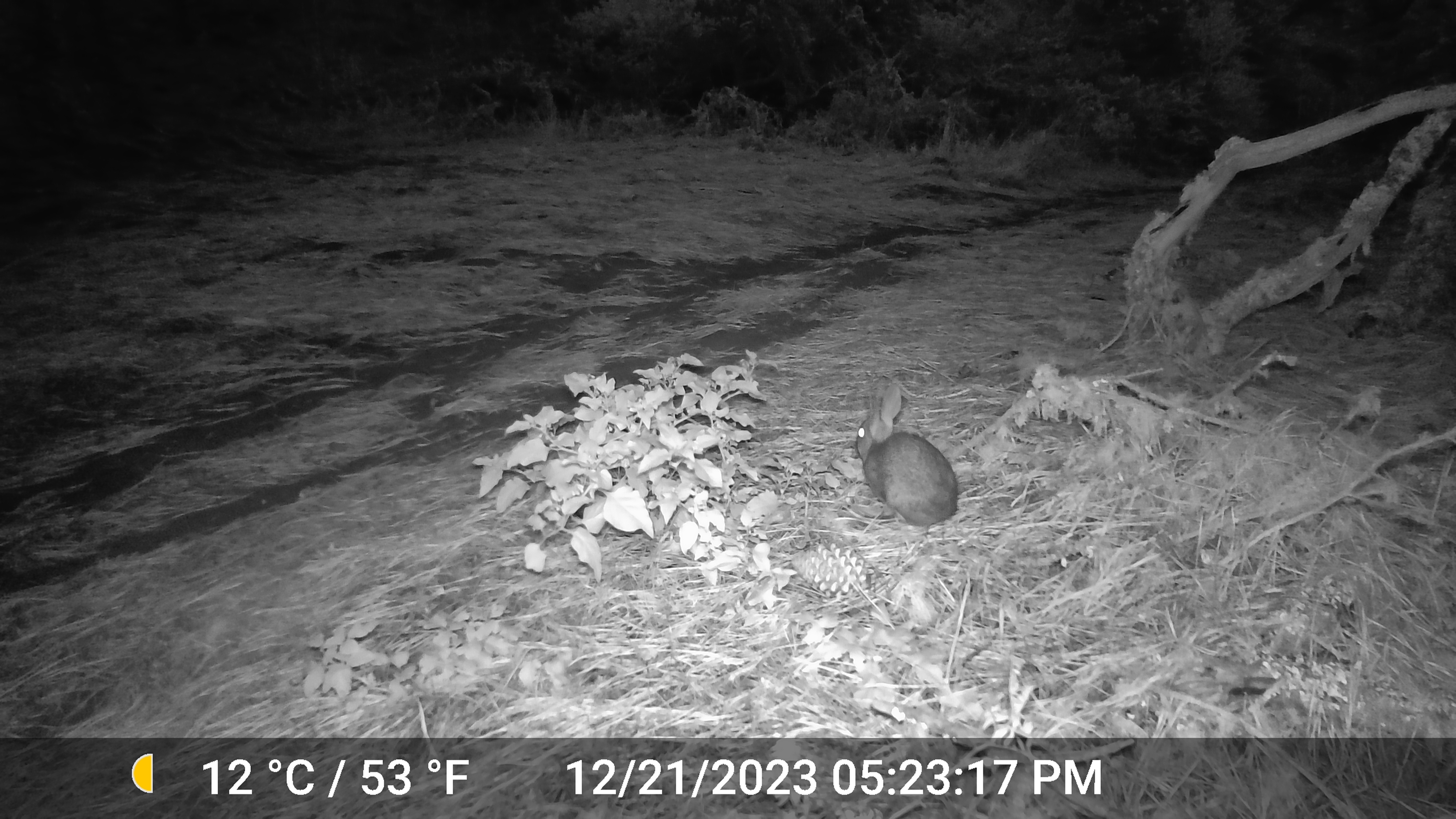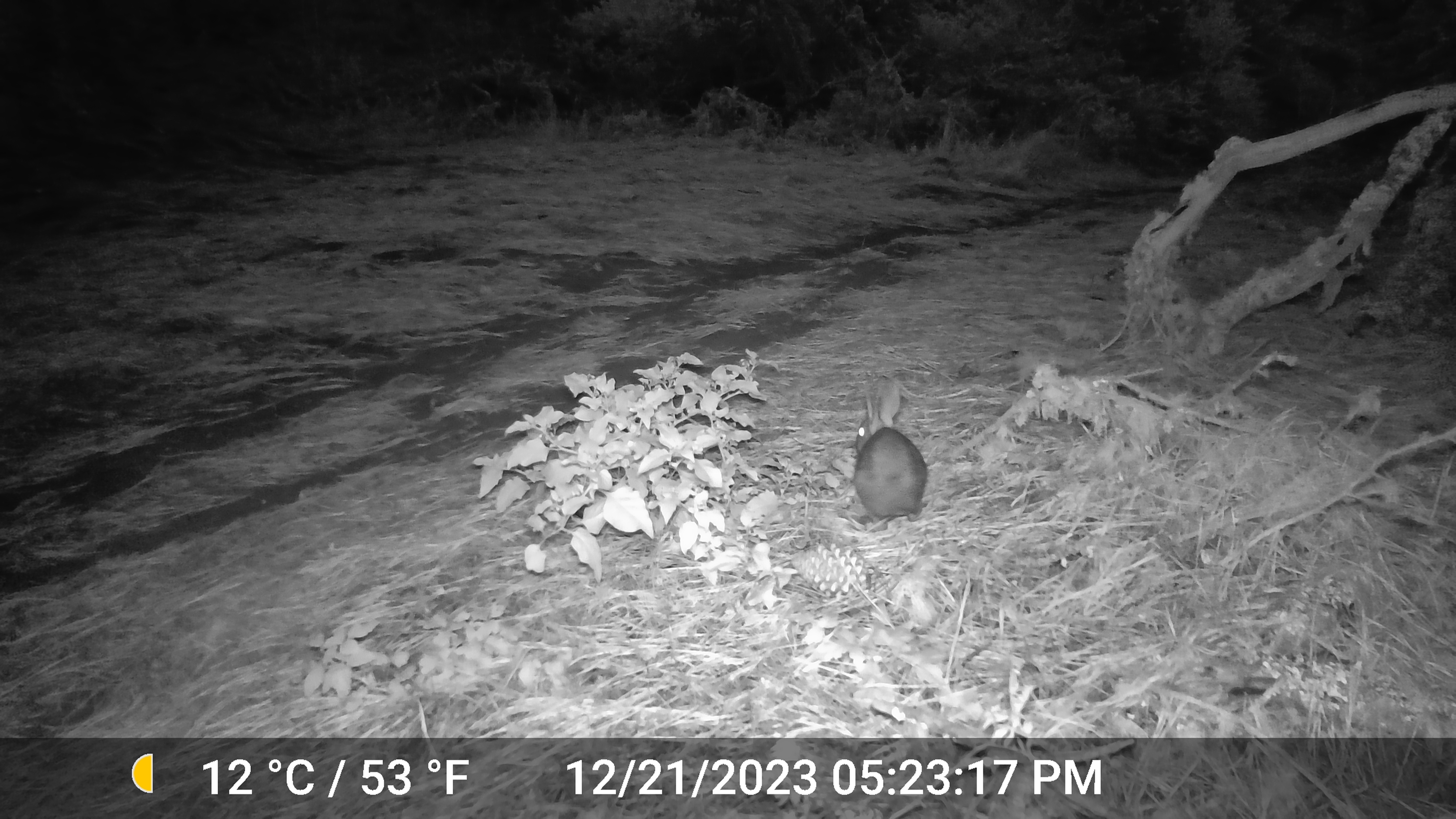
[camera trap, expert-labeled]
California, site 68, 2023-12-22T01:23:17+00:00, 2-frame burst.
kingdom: Animalia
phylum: Chordata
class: Mammalia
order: Lagomorpha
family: Leporidae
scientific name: Leporidae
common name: rabbit